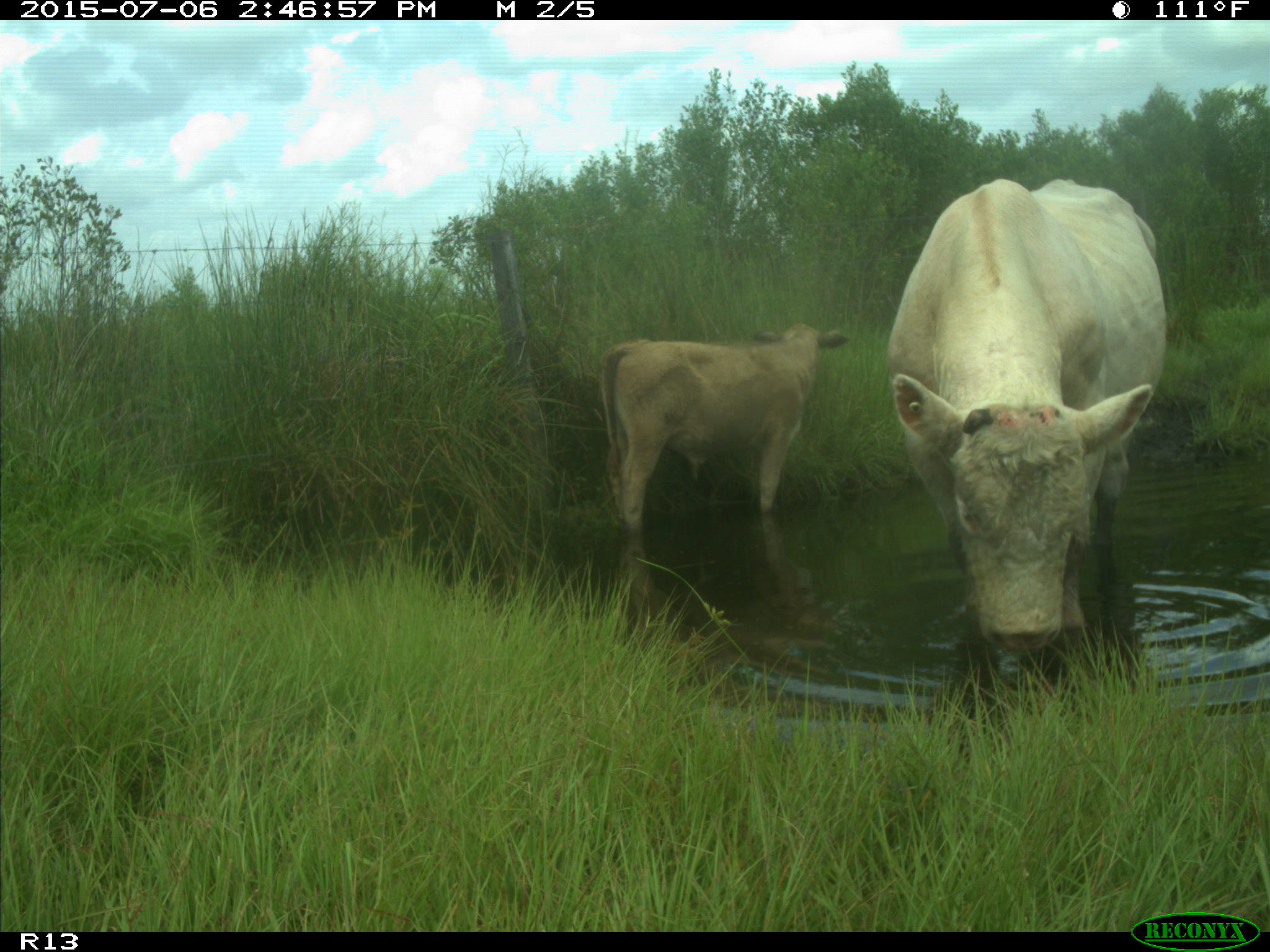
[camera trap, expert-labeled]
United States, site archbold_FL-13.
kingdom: Animalia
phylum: Chordata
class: Mammalia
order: Artiodactyla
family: Bovidae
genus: Bos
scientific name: Bos taurus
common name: domestic cow